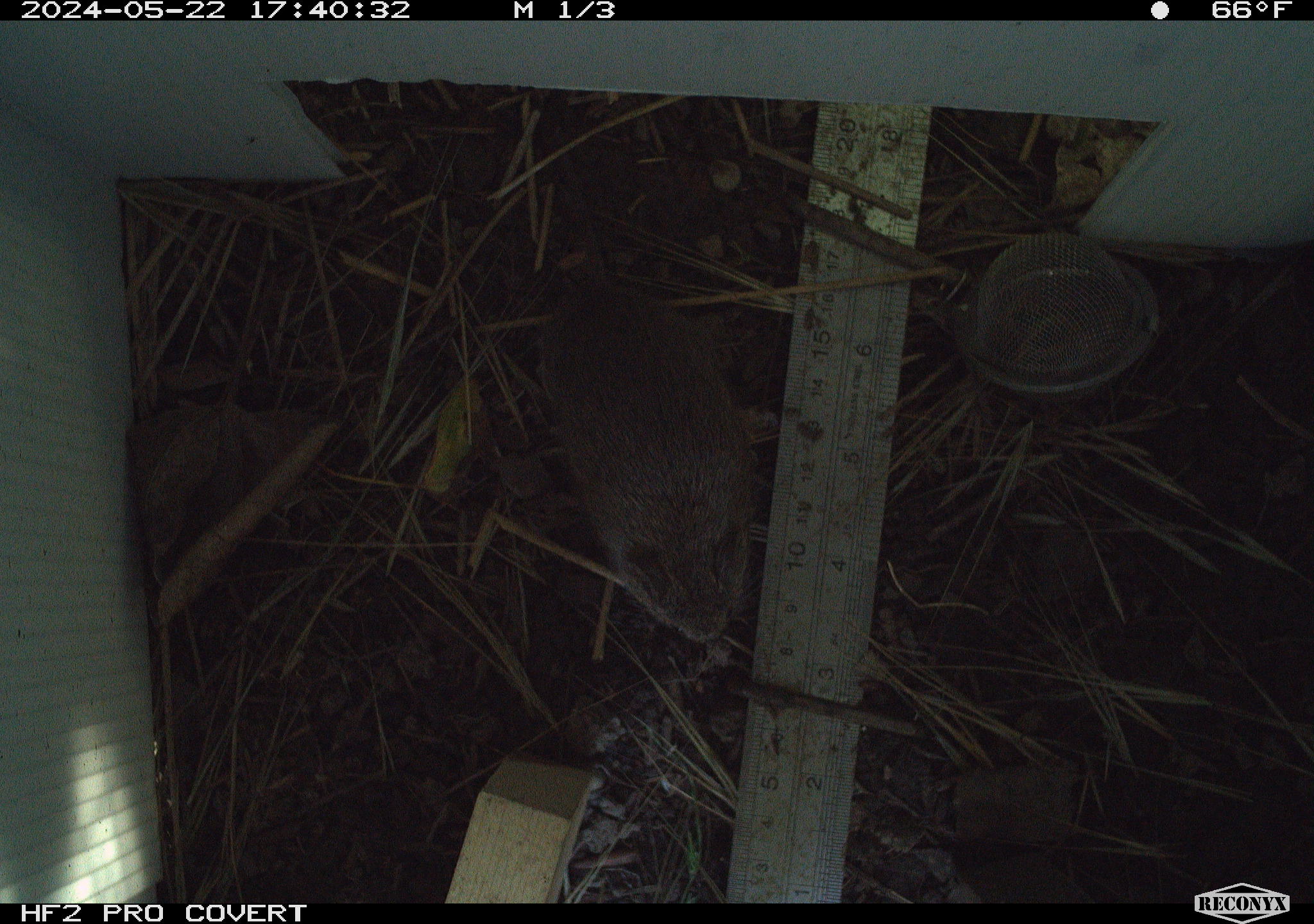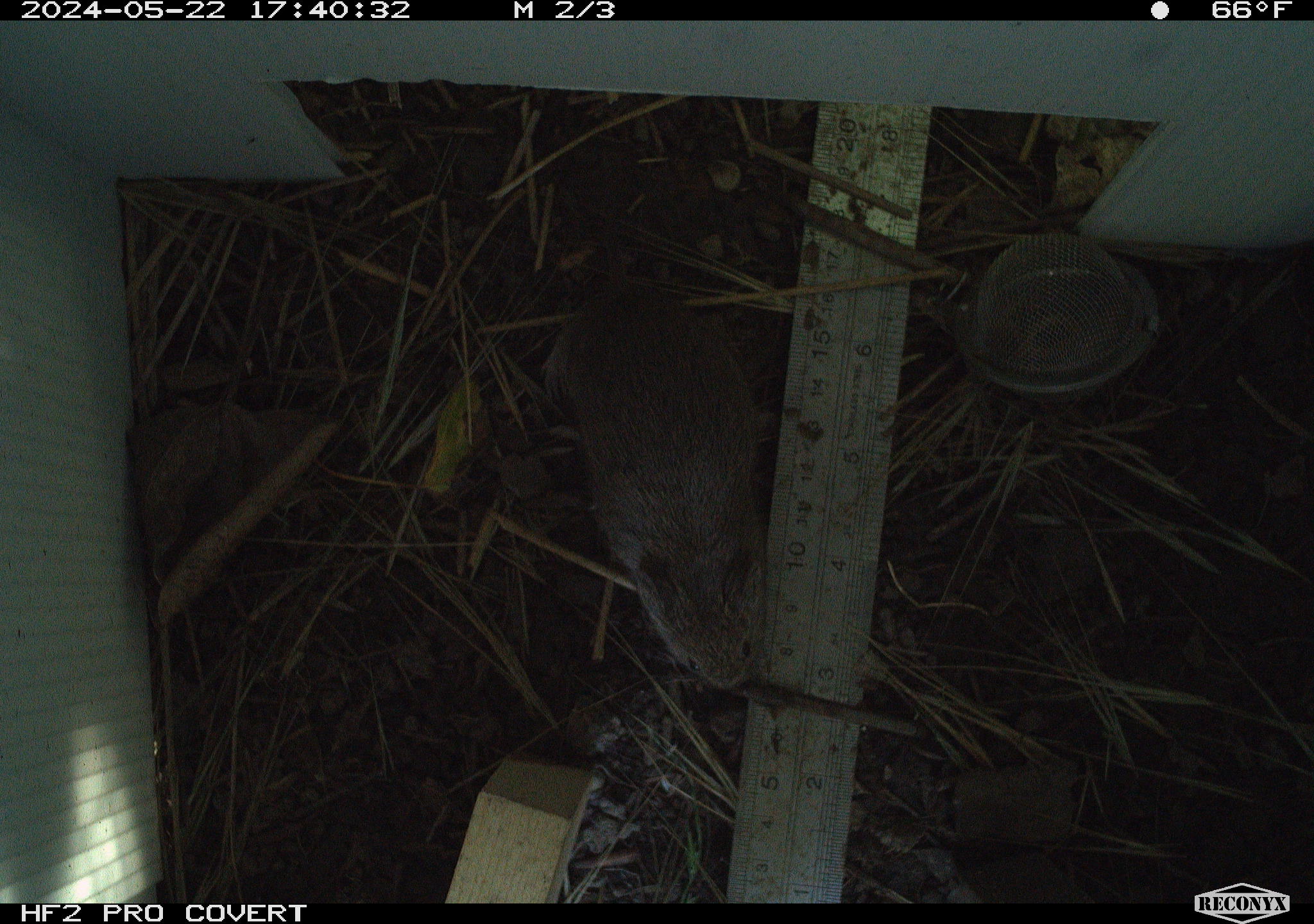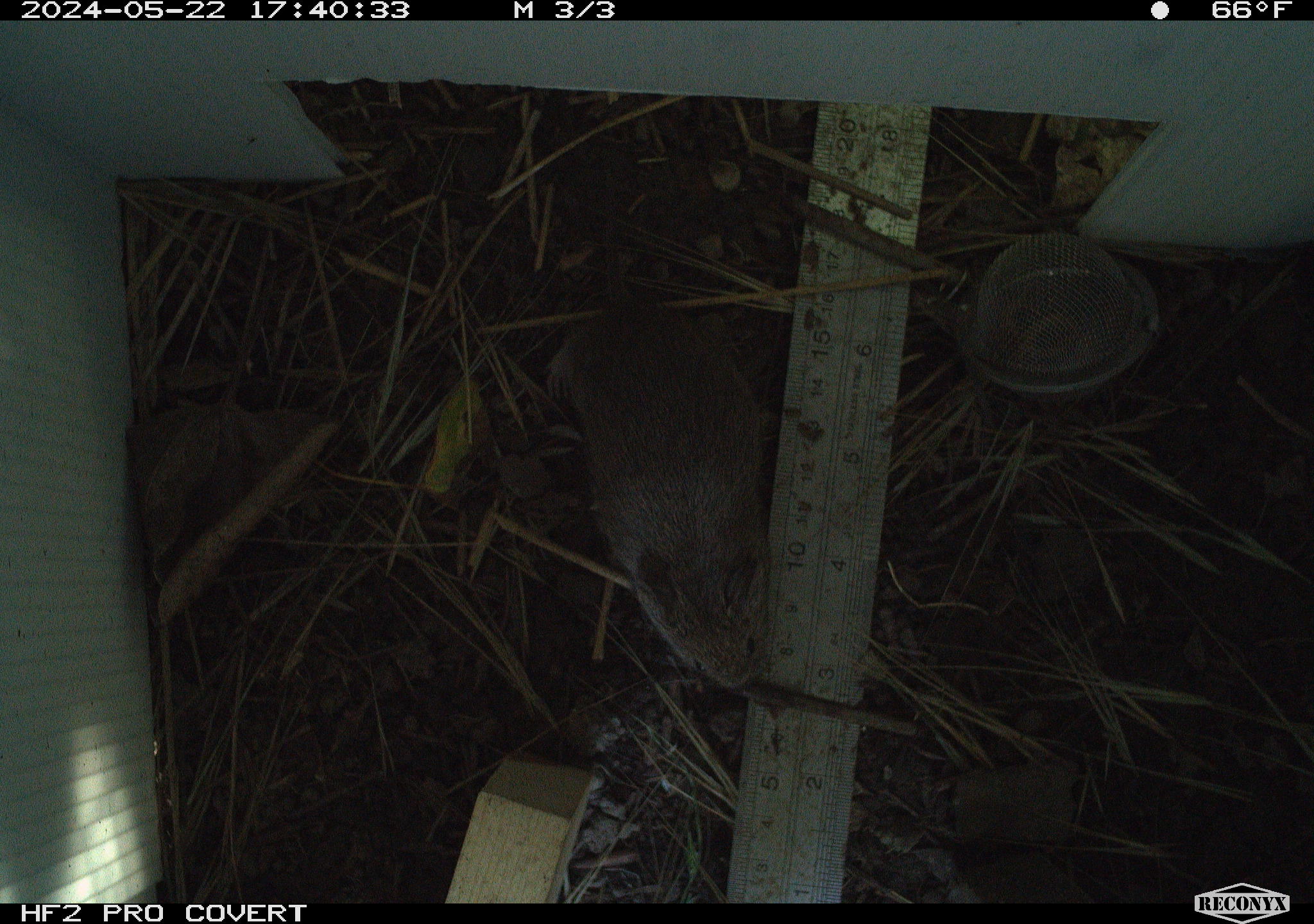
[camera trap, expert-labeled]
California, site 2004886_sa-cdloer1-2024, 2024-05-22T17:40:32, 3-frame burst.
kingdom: Animalia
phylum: Chordata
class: Mammalia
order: Rodentia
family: Cricetidae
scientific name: Arvicolinae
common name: voles, lemmings, and muskrats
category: arvicolinae subfamily